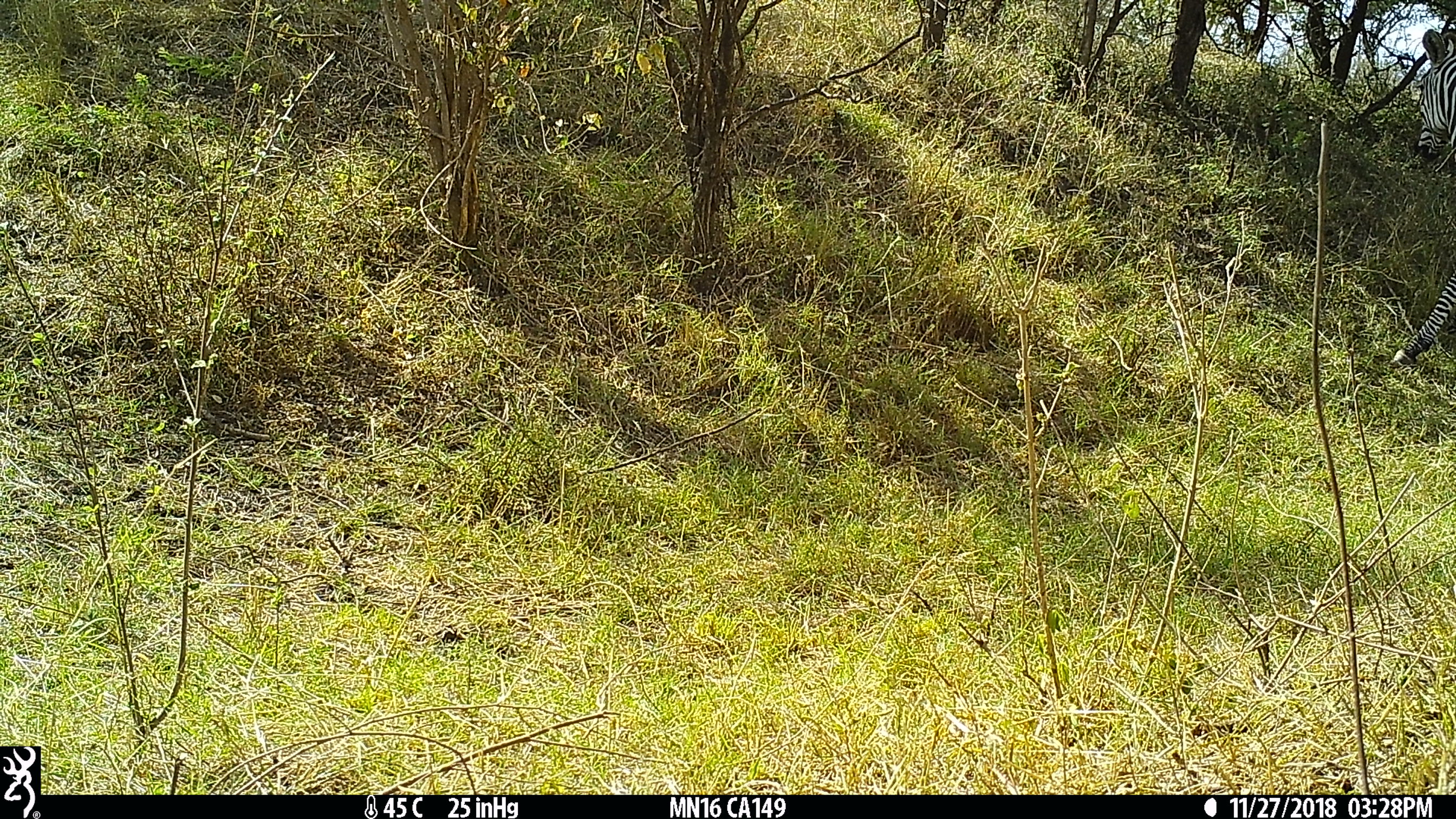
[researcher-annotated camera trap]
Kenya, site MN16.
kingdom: Animalia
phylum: Chordata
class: Mammalia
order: Perissodactyla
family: Equidae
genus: Equus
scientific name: Equus quagga burchellii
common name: burchell's zebra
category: zebra